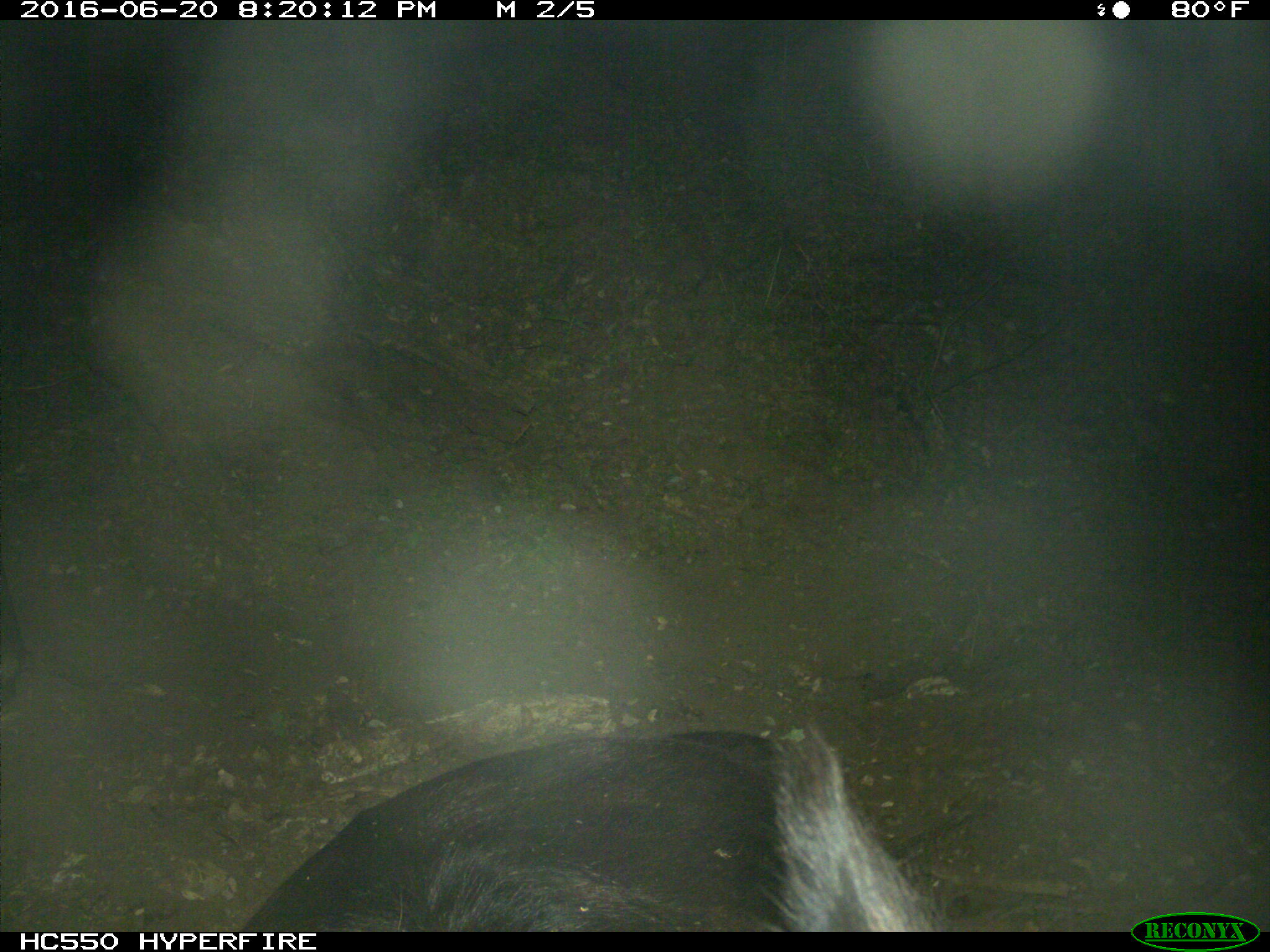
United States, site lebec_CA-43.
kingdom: Animalia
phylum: Chordata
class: Mammalia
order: Artiodactyla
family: Bovidae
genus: Bos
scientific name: Bos taurus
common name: domestic cow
Bos taurus (domestic cow).